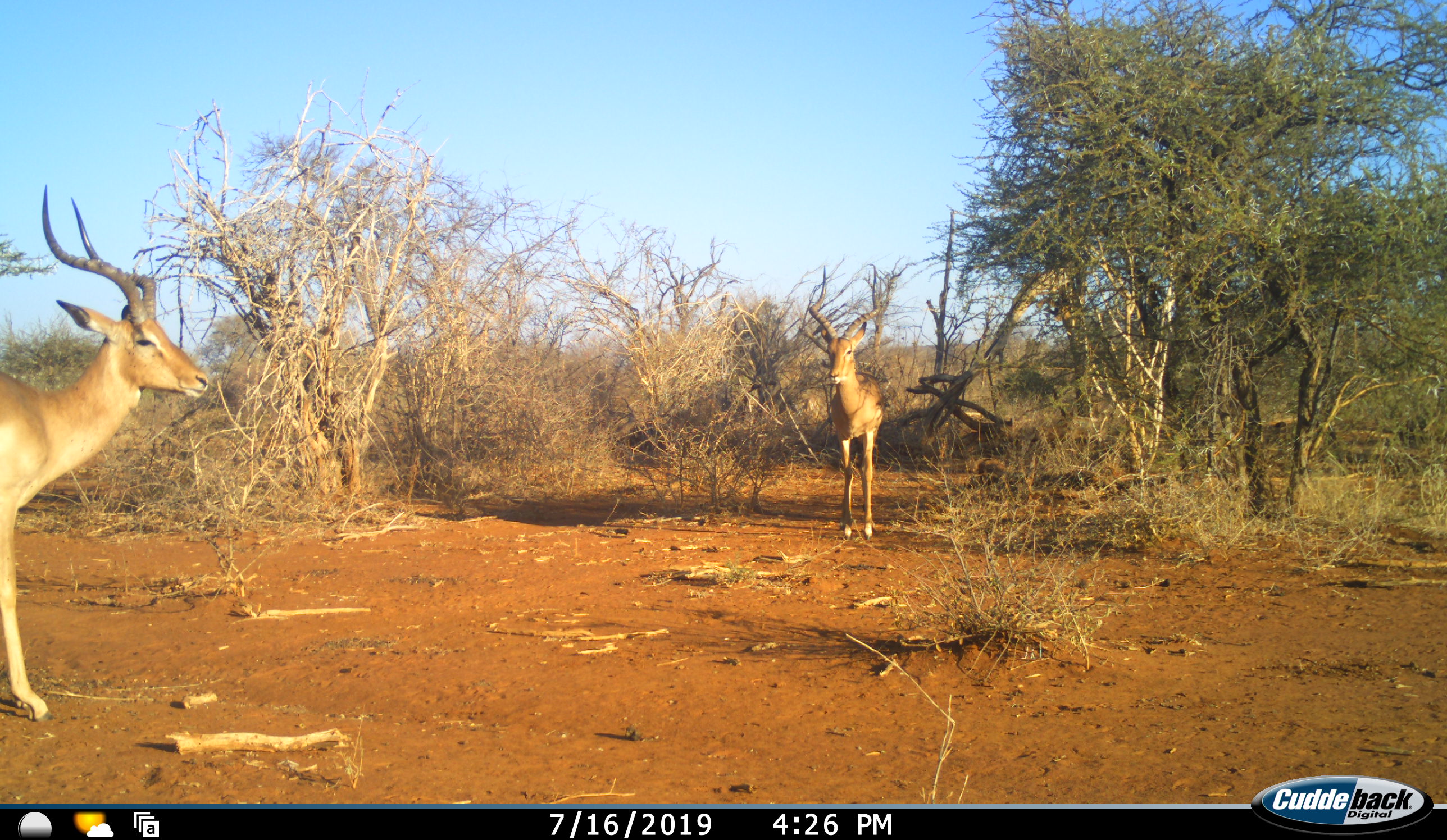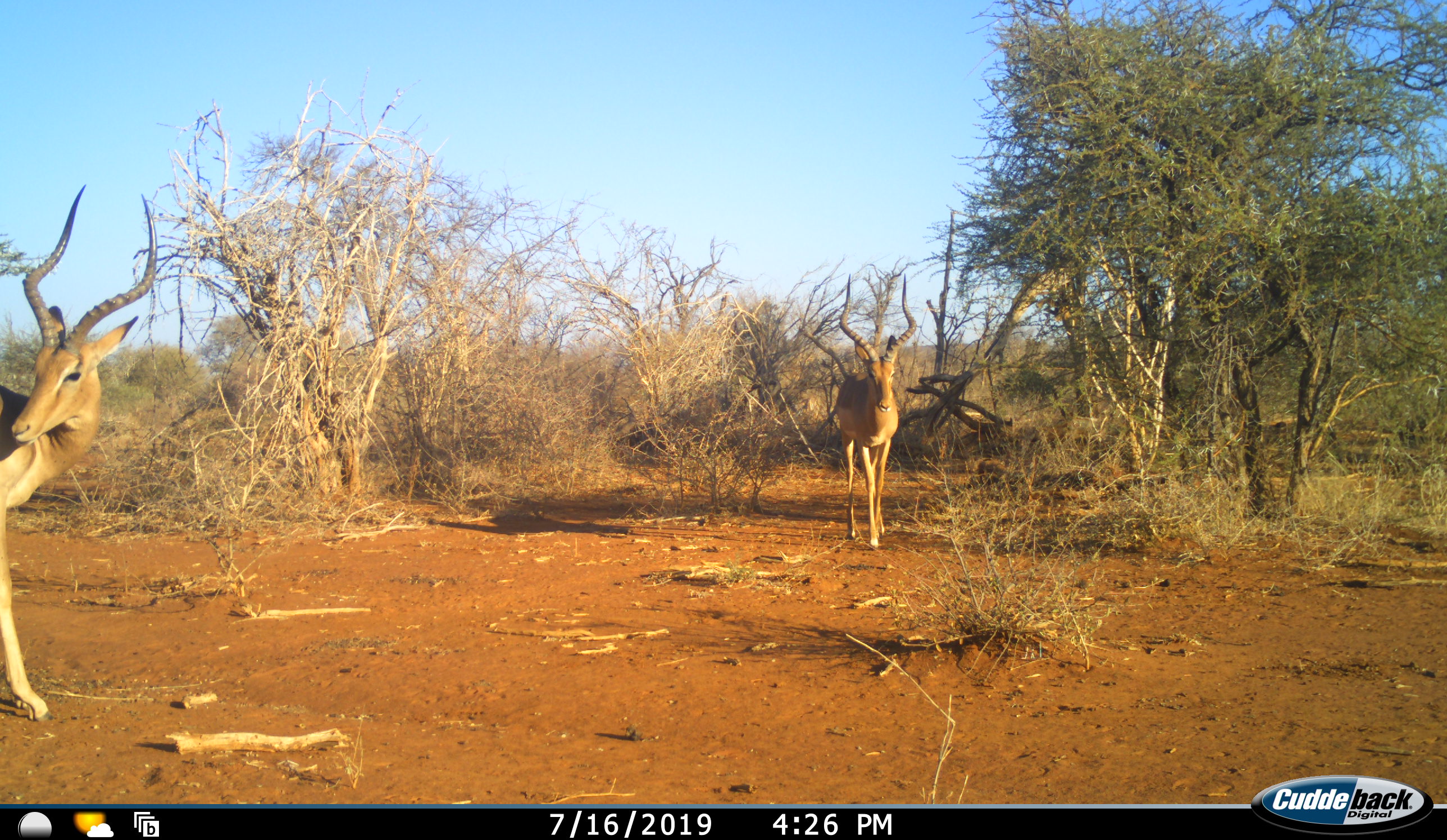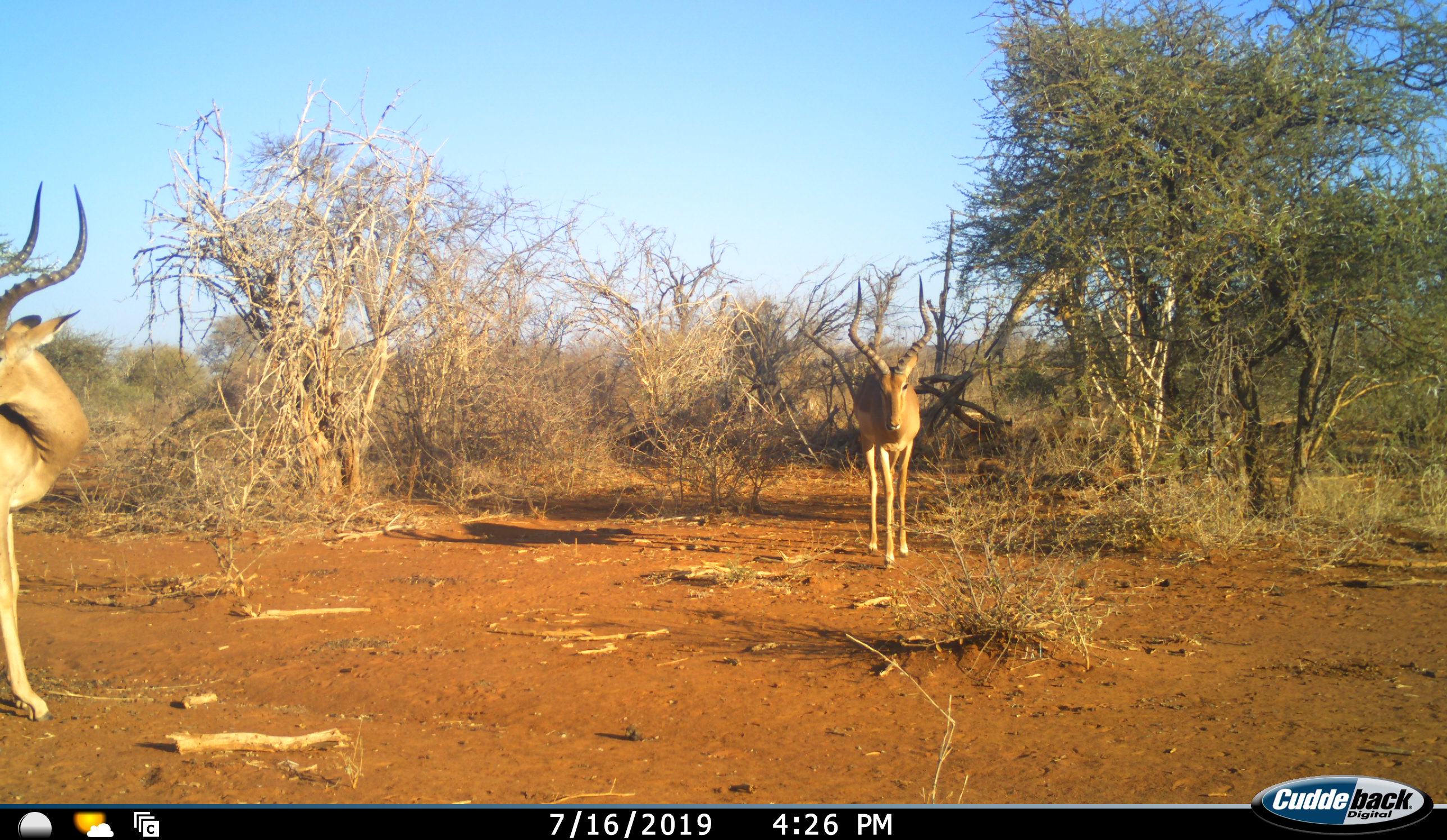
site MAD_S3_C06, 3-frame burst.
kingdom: Animalia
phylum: Chordata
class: Mammalia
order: Artiodactyla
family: Bovidae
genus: Aepyceros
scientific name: Aepyceros melampus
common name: impala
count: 2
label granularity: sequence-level